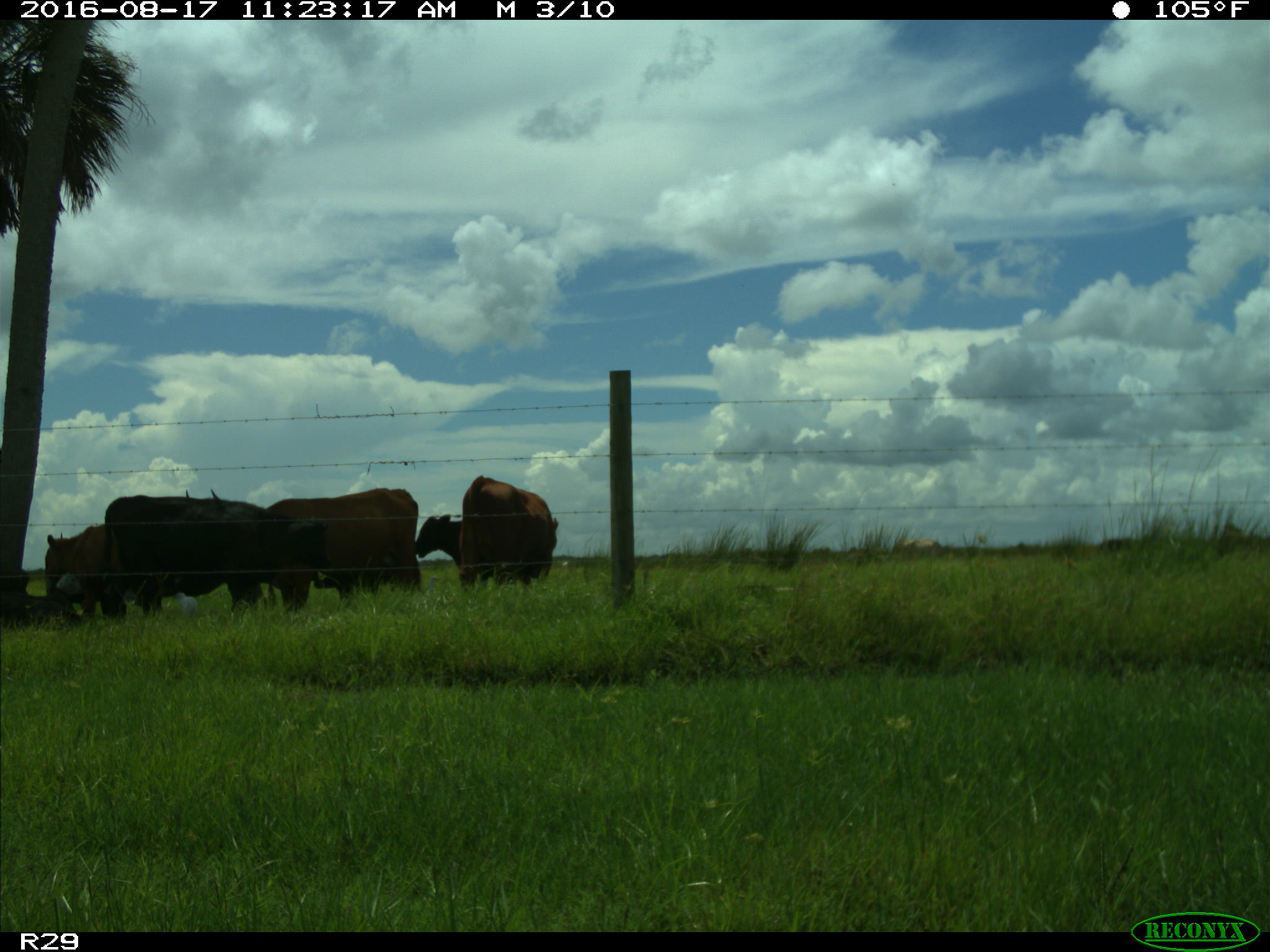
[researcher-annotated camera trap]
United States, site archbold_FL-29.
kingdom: Animalia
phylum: Chordata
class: Mammalia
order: Artiodactyla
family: Bovidae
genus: Bos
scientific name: Bos taurus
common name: domestic cow